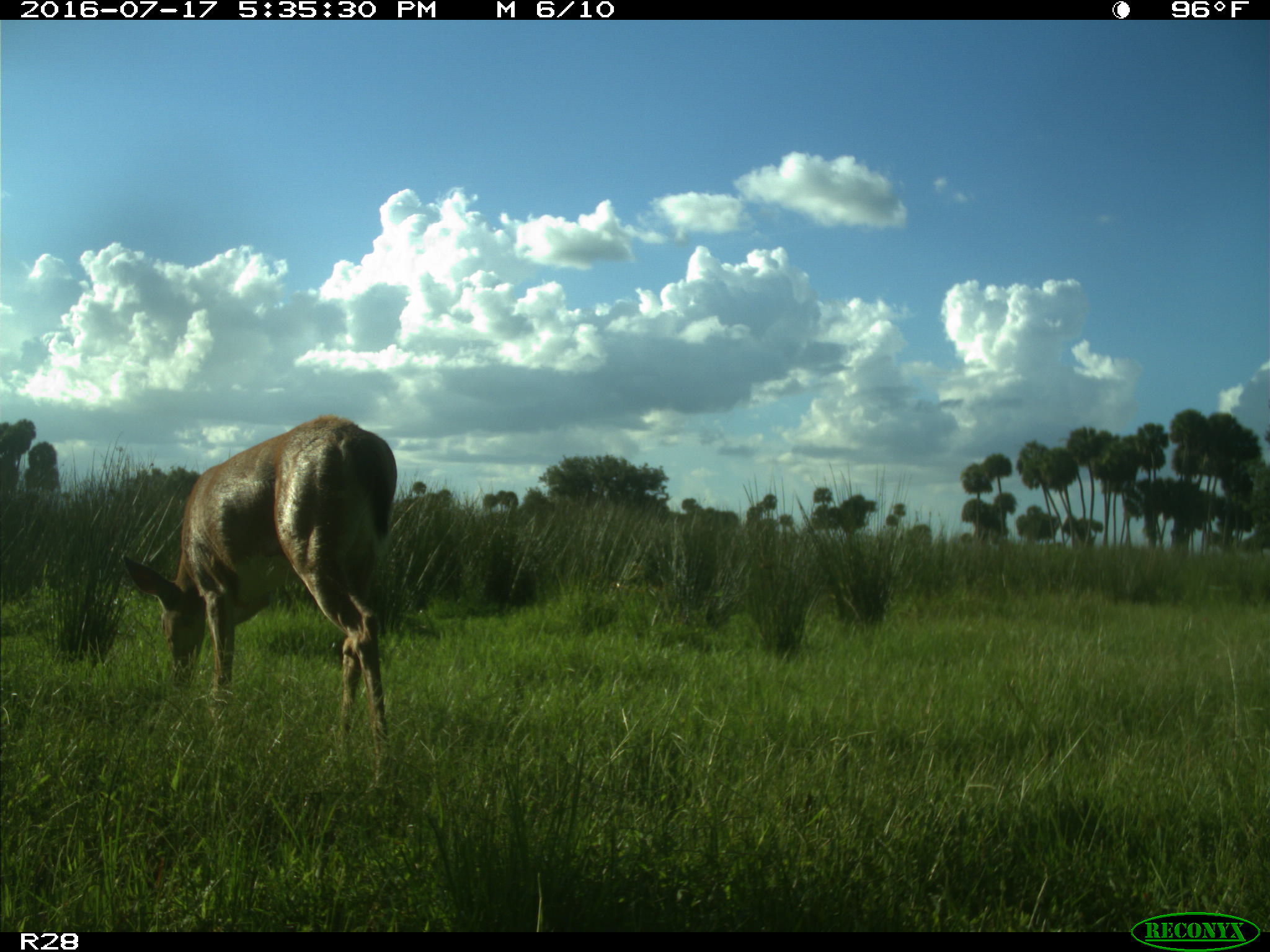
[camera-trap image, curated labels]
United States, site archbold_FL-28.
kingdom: Animalia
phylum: Chordata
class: Mammalia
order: Artiodactyla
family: Cervidae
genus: Odocoileus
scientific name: Odocoileus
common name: deer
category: unidentified deer